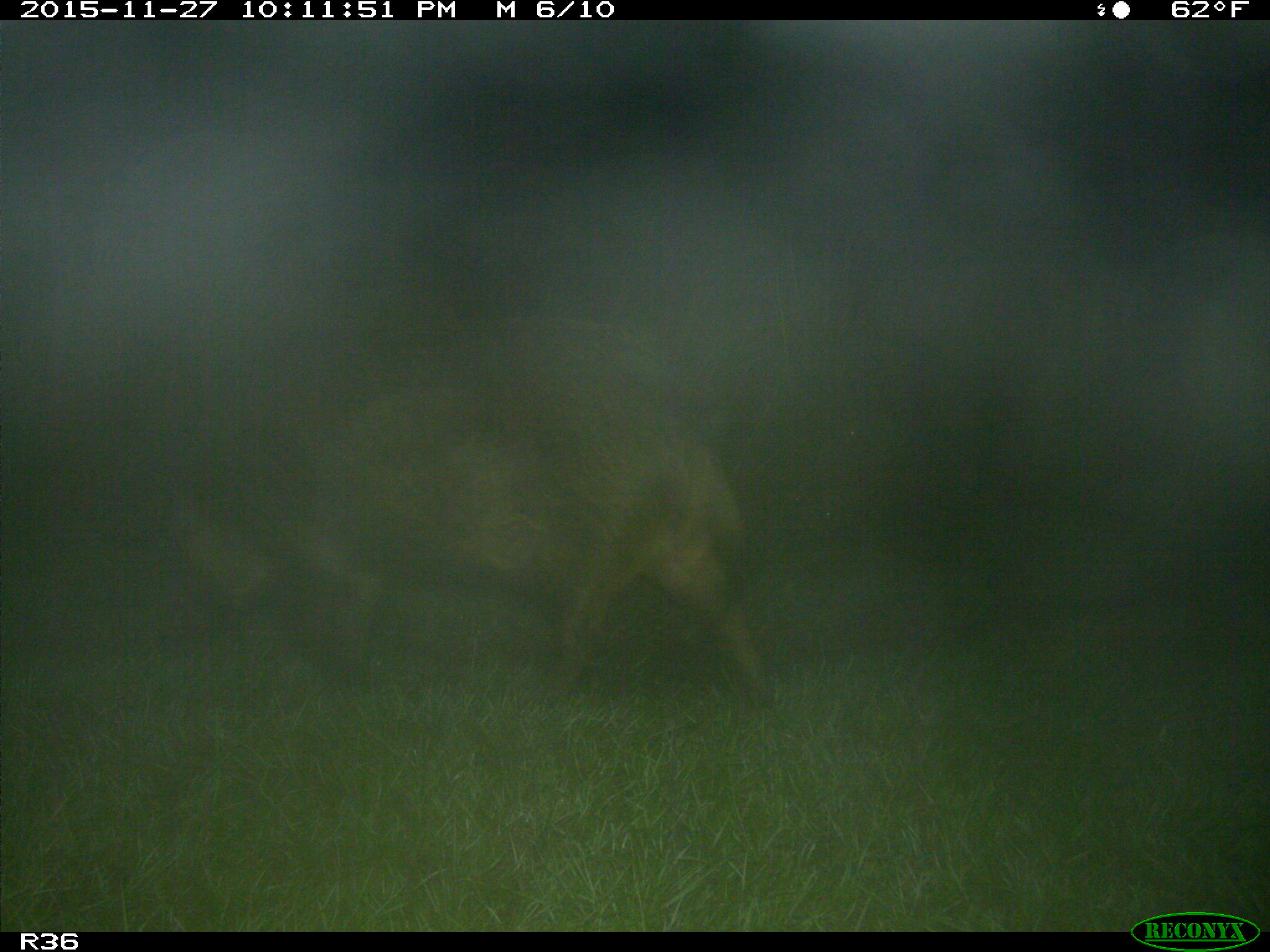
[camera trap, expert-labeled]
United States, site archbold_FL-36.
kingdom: Animalia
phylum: Chordata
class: Mammalia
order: Artiodactyla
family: Suidae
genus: Sus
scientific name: Sus scrofa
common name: wild boar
Sus scrofa (wild boar).